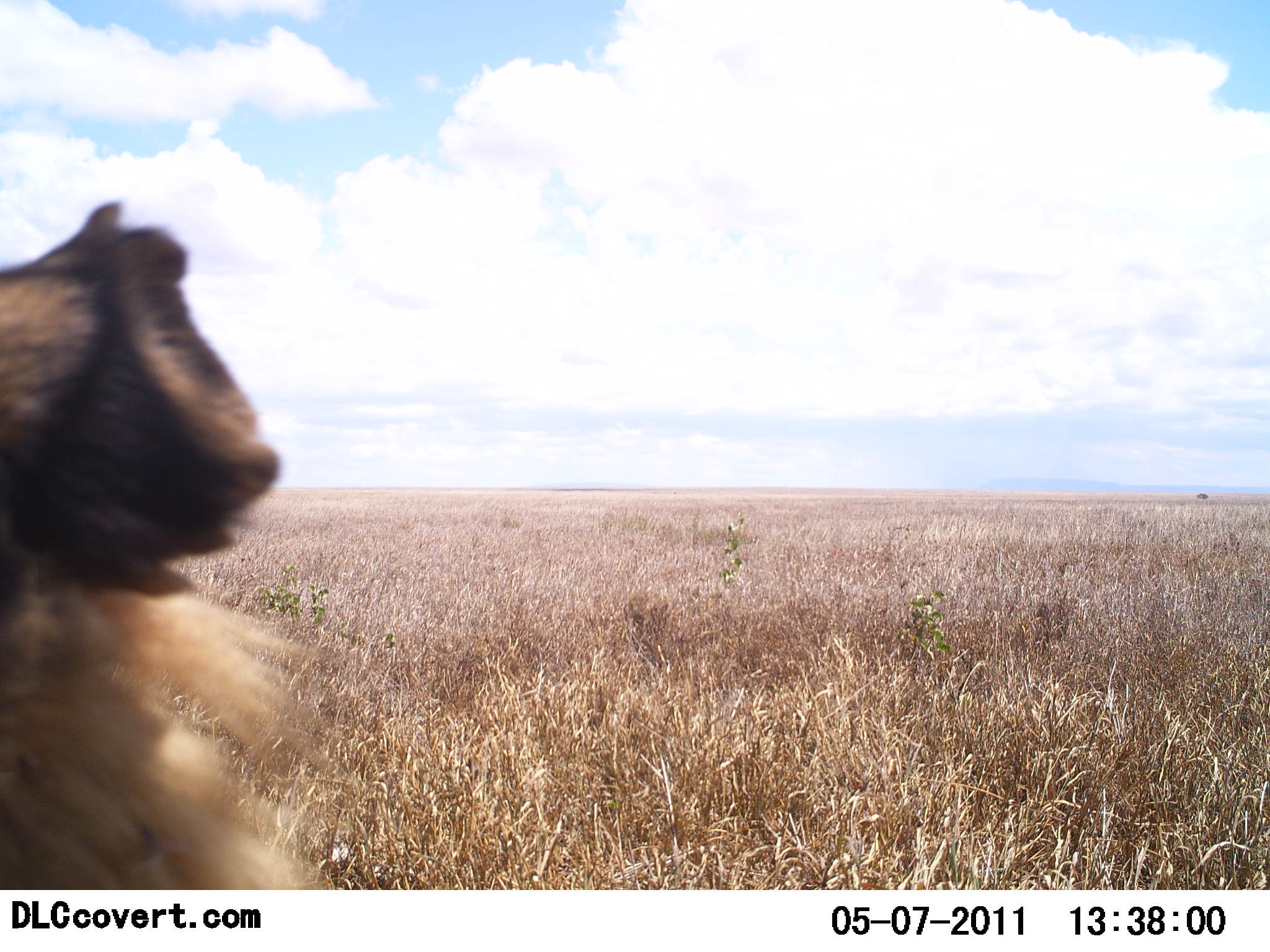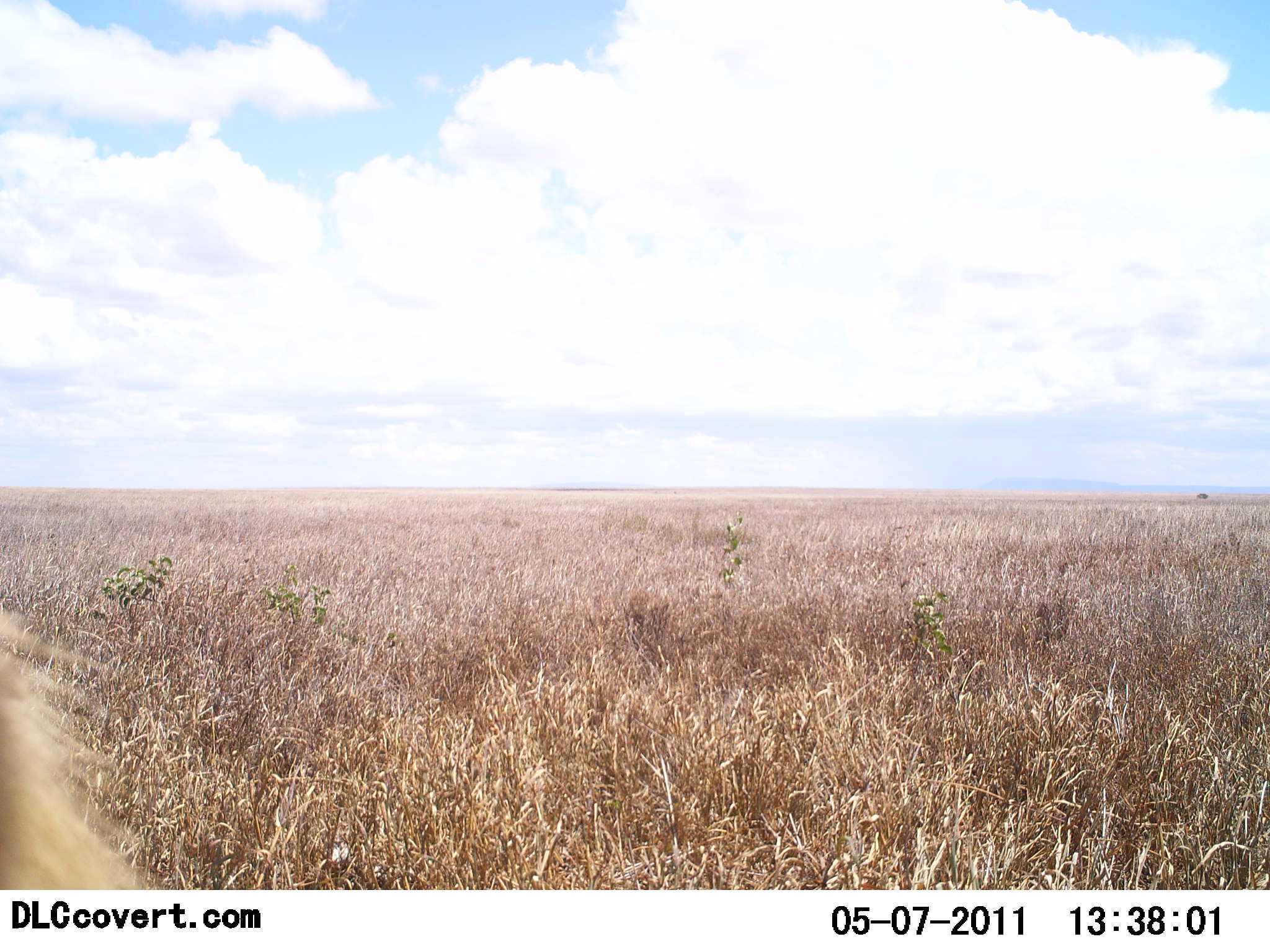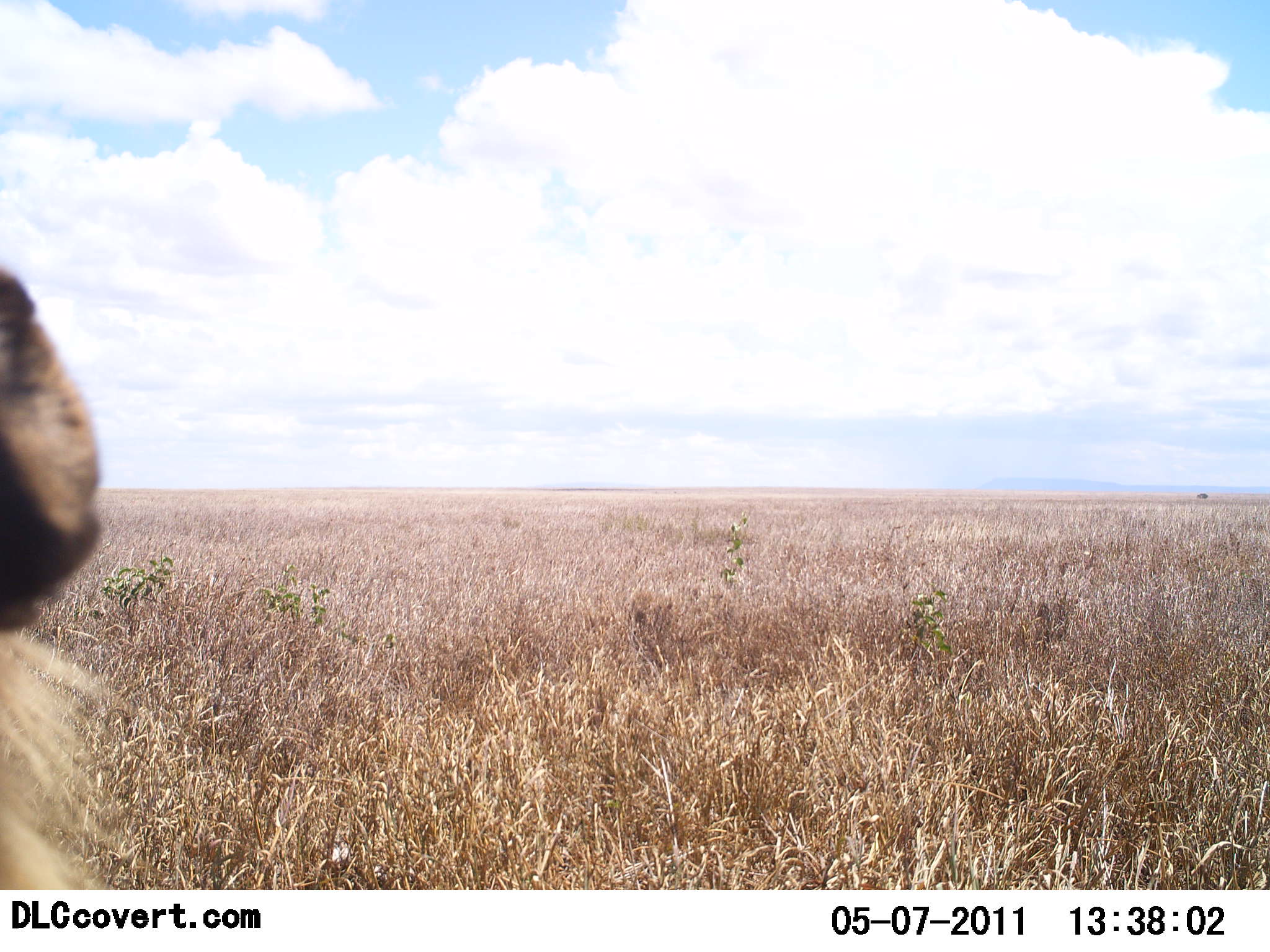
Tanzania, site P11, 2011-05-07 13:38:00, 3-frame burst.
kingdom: Animalia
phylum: Chordata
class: Mammalia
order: Carnivora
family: Felidae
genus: Panthera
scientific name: Panthera leo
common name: lion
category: lionmale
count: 1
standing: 17%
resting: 83%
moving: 0%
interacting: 0%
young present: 0%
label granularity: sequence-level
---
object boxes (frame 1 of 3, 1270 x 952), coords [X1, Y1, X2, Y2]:
animal: [0, 204, 322, 889]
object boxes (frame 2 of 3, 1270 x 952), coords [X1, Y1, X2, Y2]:
animal: [0, 611, 141, 891]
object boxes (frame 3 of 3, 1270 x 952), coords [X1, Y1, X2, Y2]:
animal: [0, 263, 124, 889]